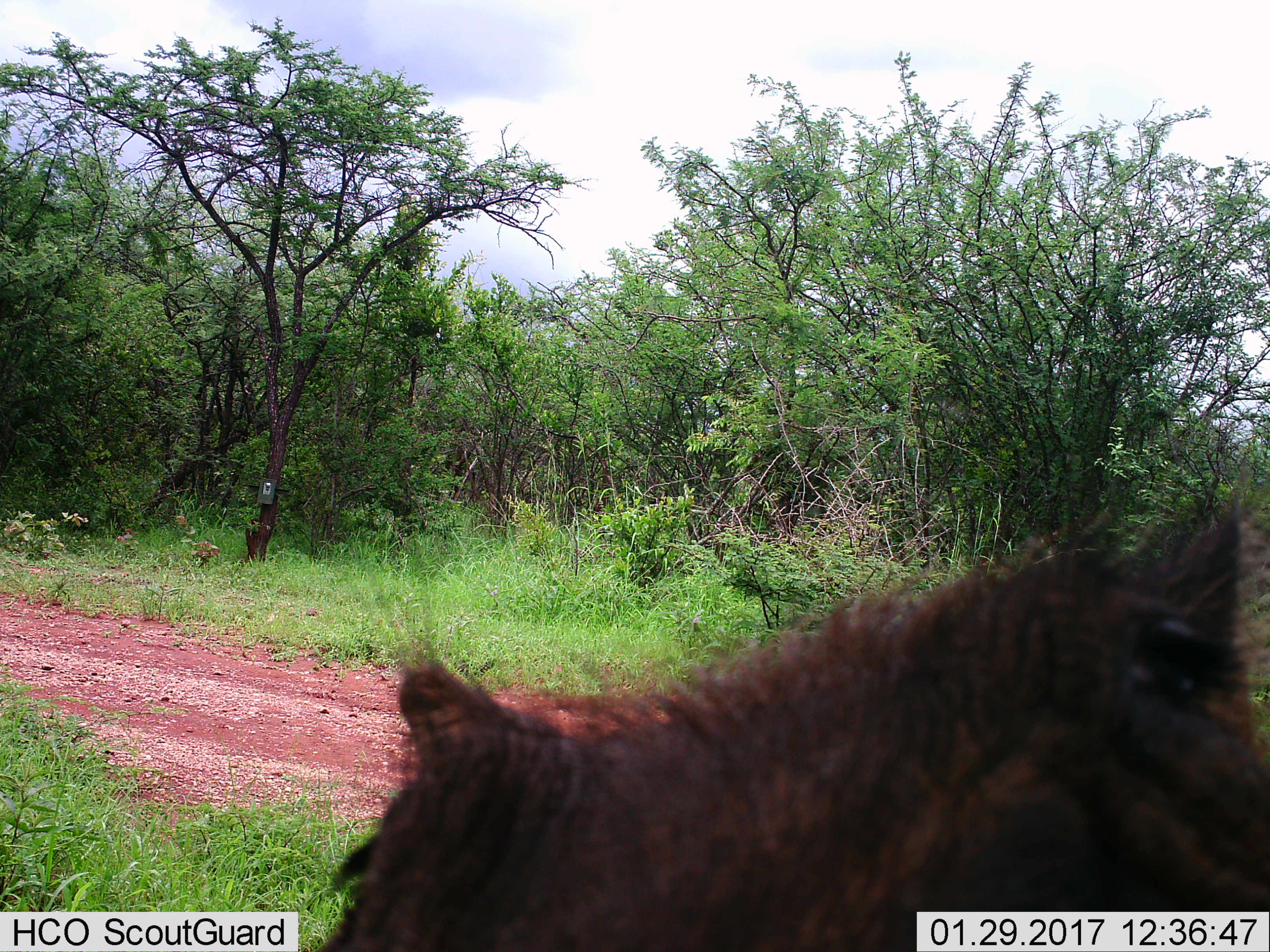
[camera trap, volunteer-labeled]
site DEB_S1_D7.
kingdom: Animalia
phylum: Chordata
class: Mammalia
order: Artiodactyla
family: Suidae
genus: Phacochoerus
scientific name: Phacochoerus africanus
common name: warthog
Warthog (Phacochoerus africanus), count 1. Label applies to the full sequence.